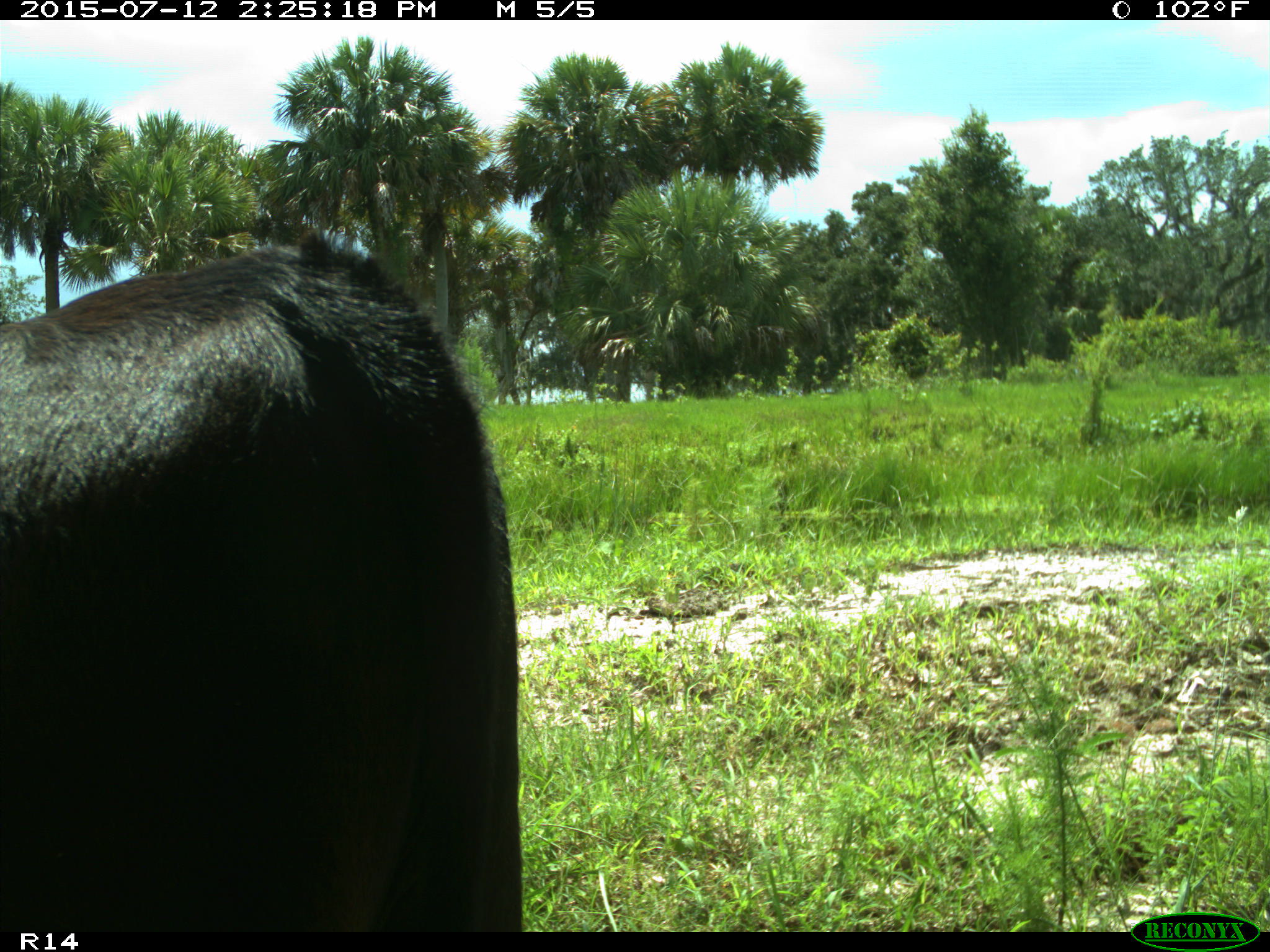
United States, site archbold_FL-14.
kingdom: Animalia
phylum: Chordata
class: Mammalia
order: Artiodactyla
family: Bovidae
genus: Bos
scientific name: Bos taurus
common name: domestic cow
Bos taurus (domestic cow).